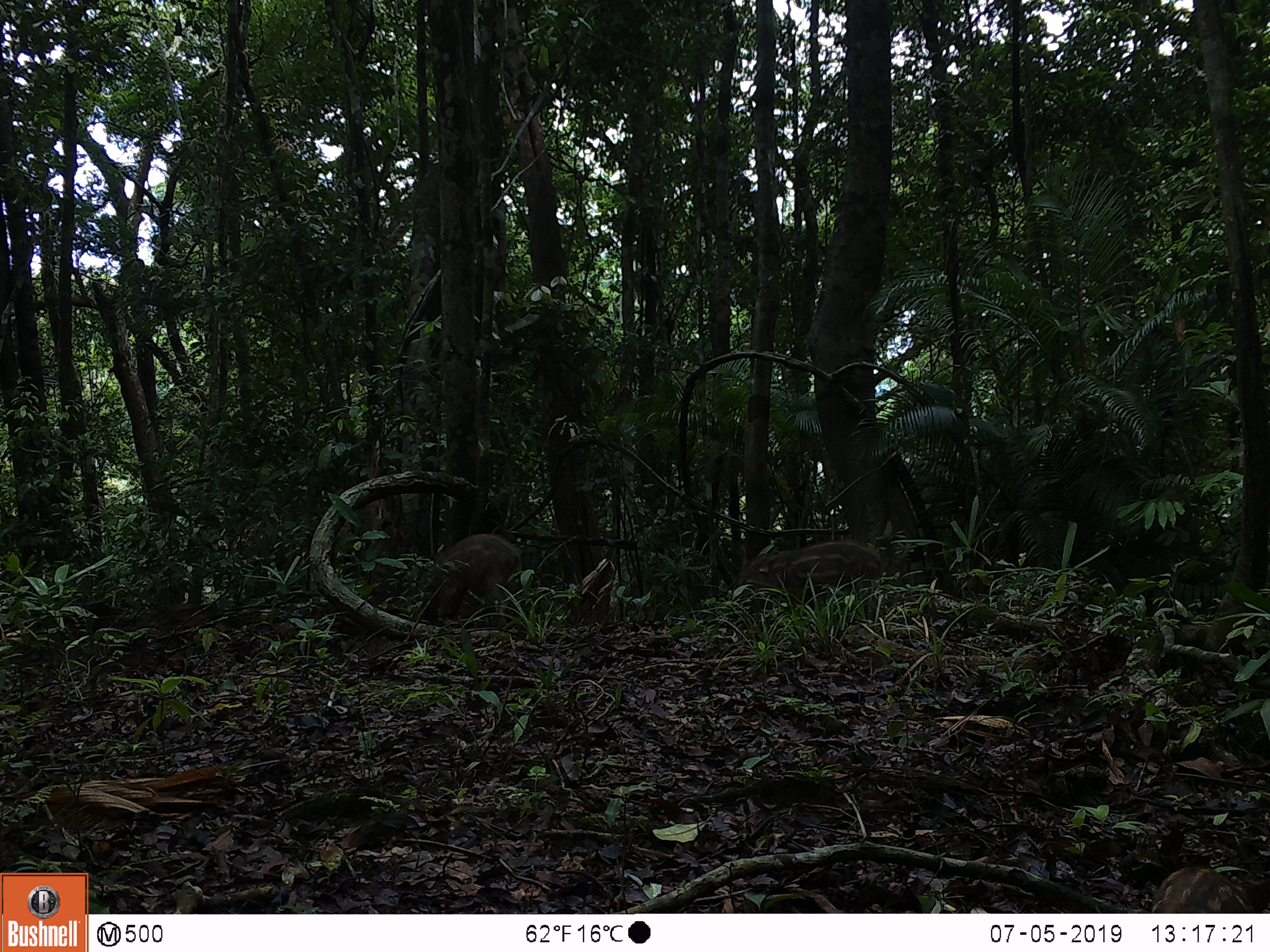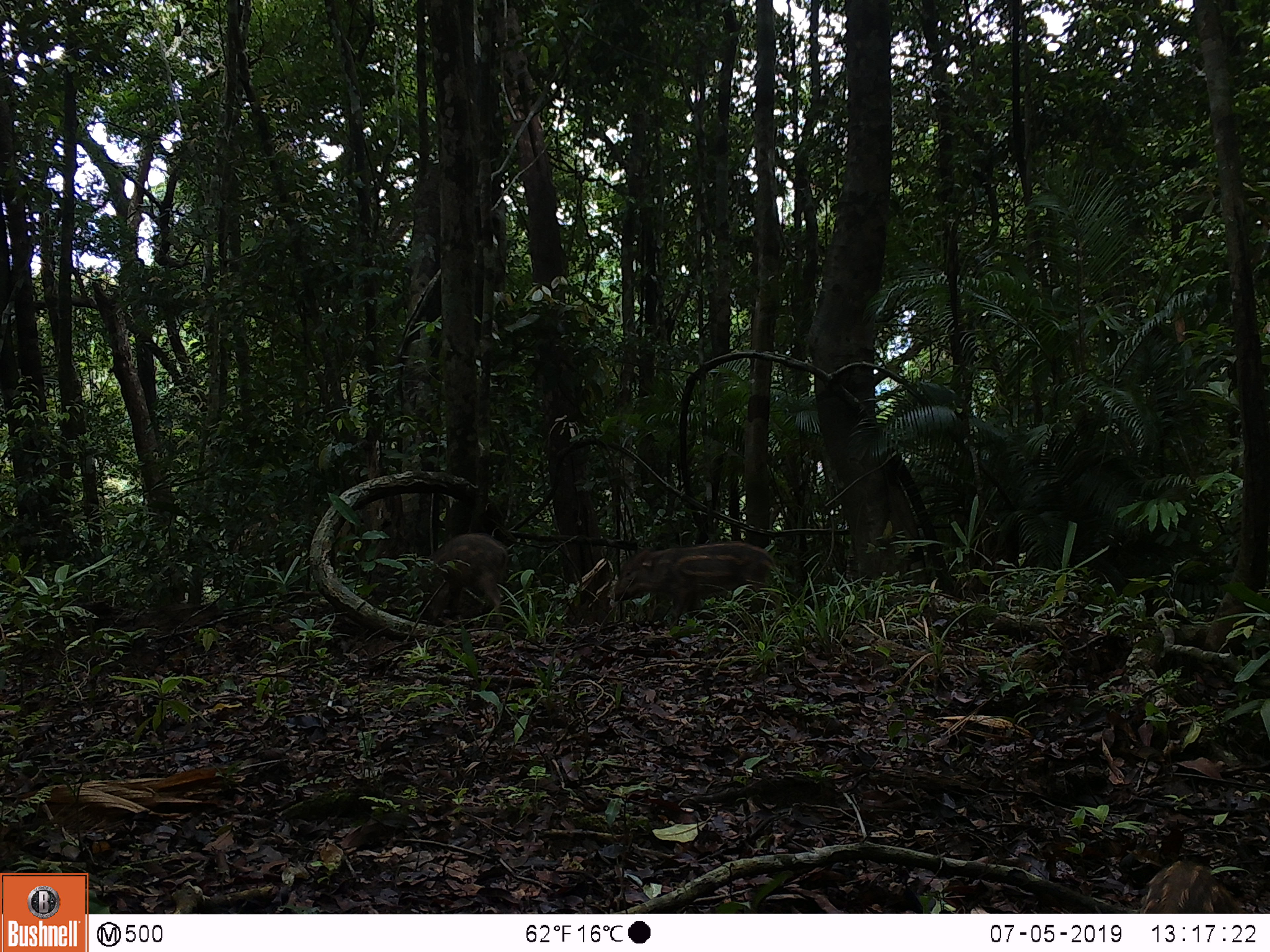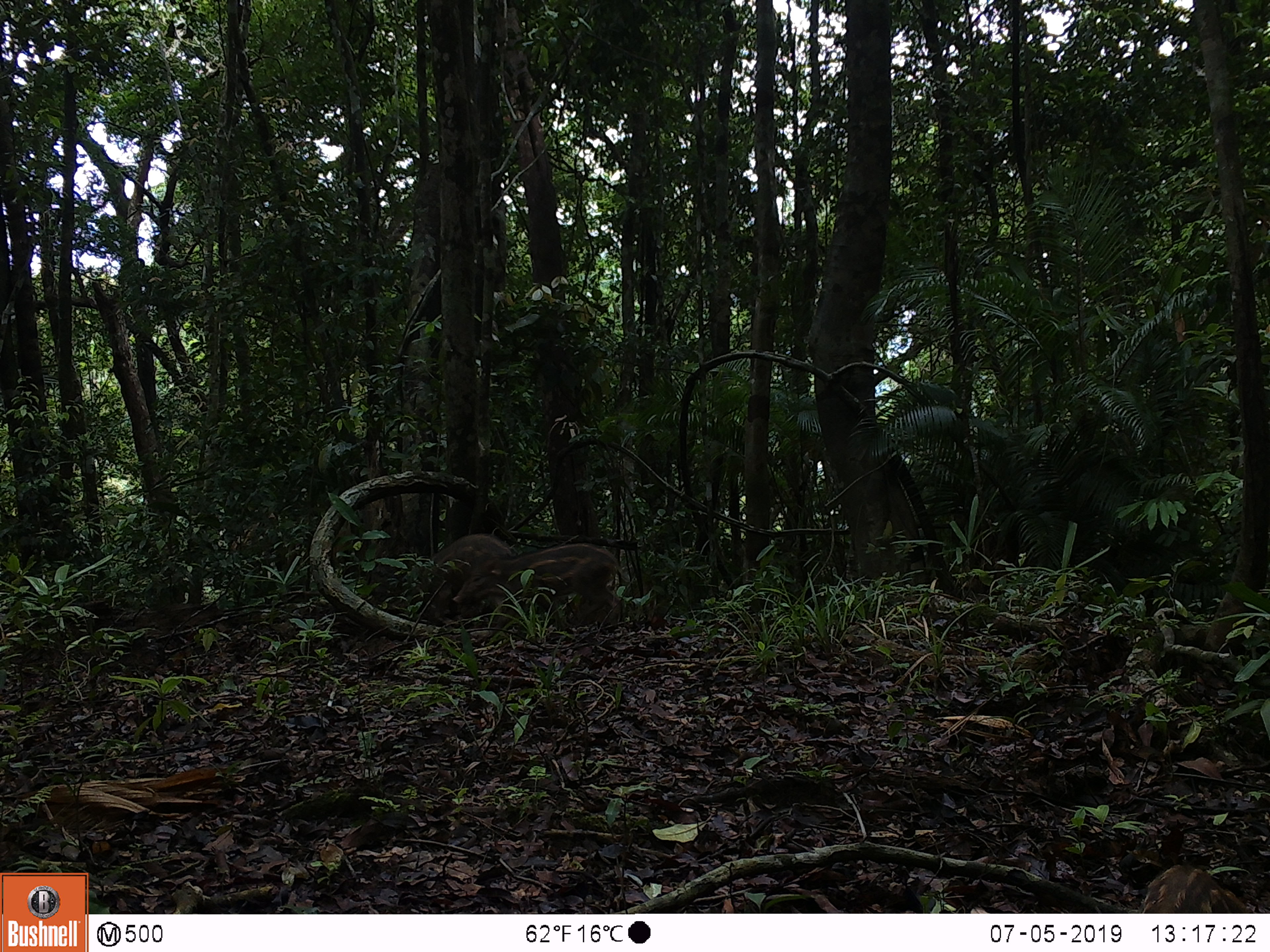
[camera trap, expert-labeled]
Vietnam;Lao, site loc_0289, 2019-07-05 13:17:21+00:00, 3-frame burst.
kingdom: Animalia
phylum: Chordata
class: Mammalia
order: Artiodactyla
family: Suidae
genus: Sus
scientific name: Sus scrofa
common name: eurasian wild pig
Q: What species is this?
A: Eurasian wild pig (Sus scrofa).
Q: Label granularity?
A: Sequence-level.